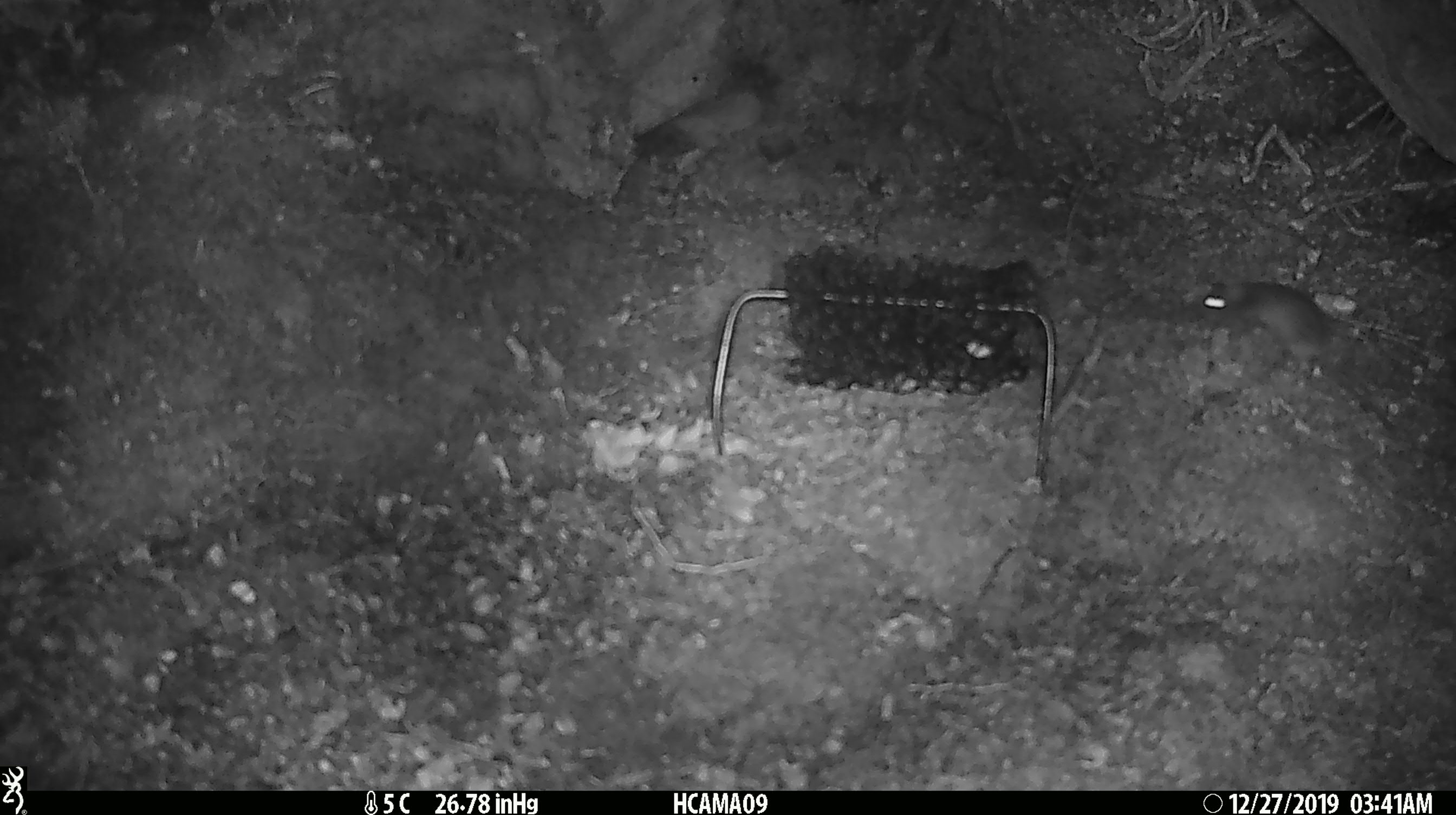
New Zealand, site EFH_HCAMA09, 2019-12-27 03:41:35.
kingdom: Animalia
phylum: Chordata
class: Mammalia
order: Rodentia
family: Muridae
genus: Mus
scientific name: Mus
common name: mouse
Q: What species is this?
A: Mouse (Mus).